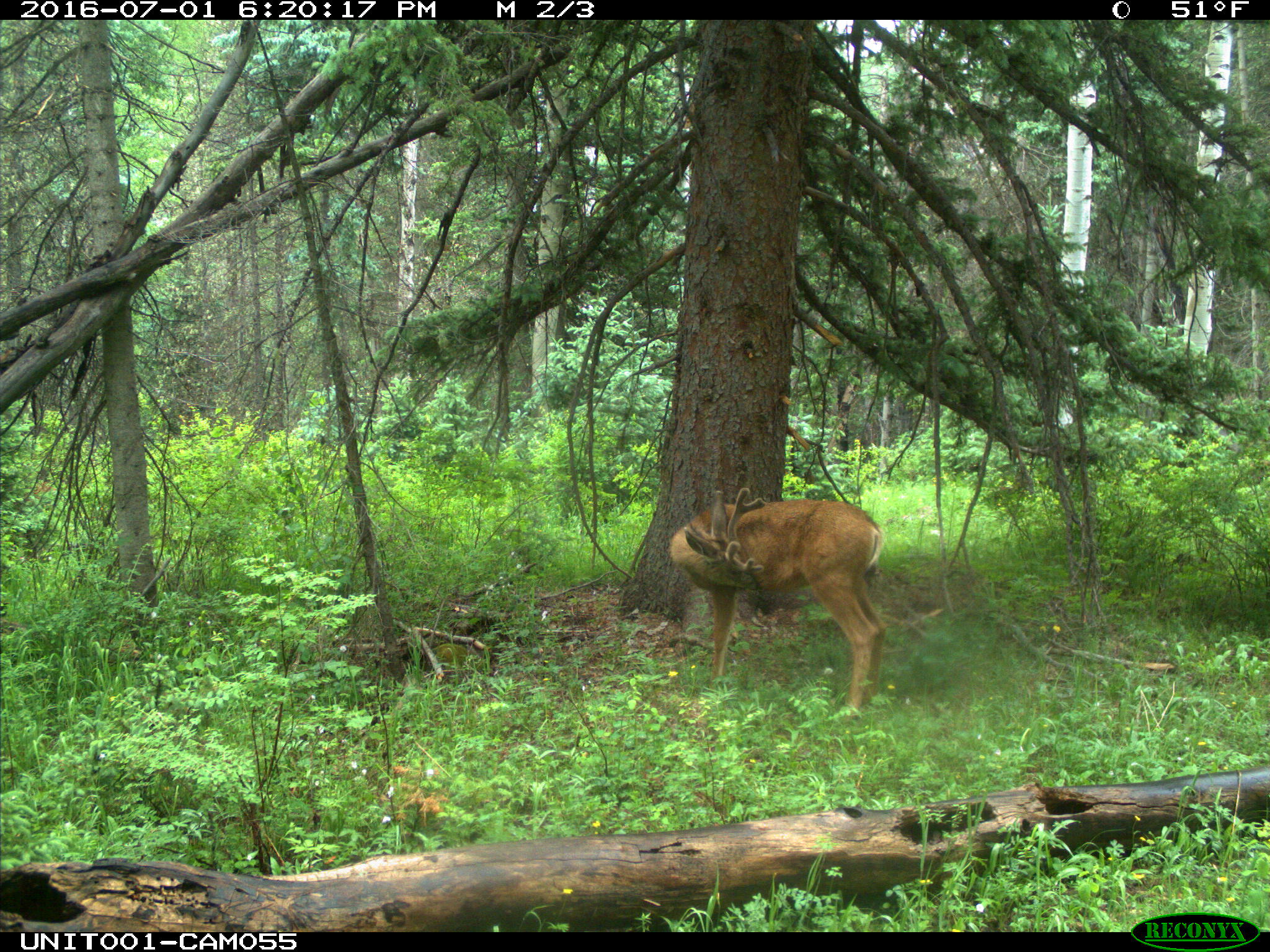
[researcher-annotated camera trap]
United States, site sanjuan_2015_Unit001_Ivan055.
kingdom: Animalia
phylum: Chordata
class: Mammalia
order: Artiodactyla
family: Cervidae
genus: Odocoileus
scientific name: Odocoileus hemionus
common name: mule deer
Odocoileus hemionus (mule deer).